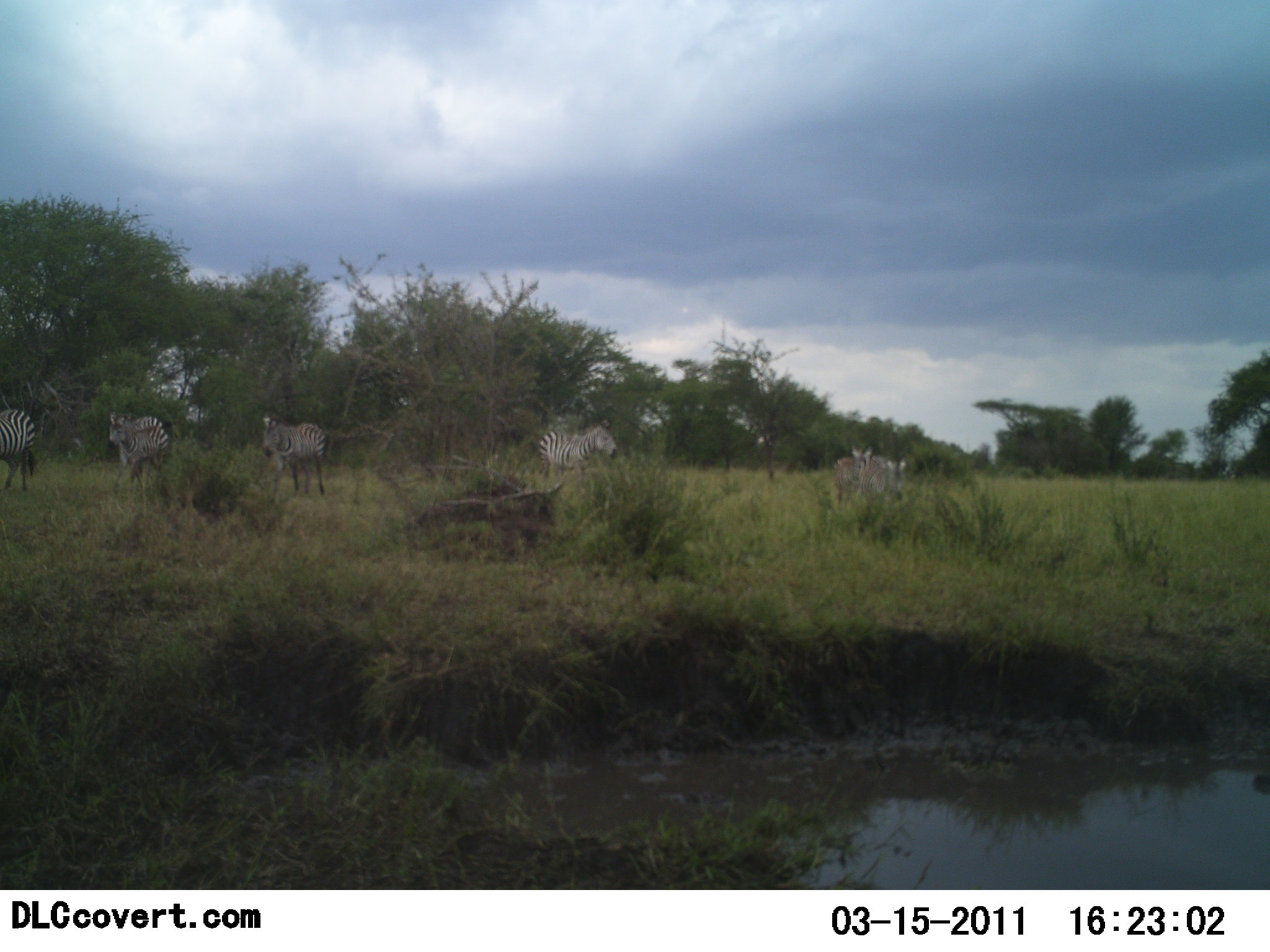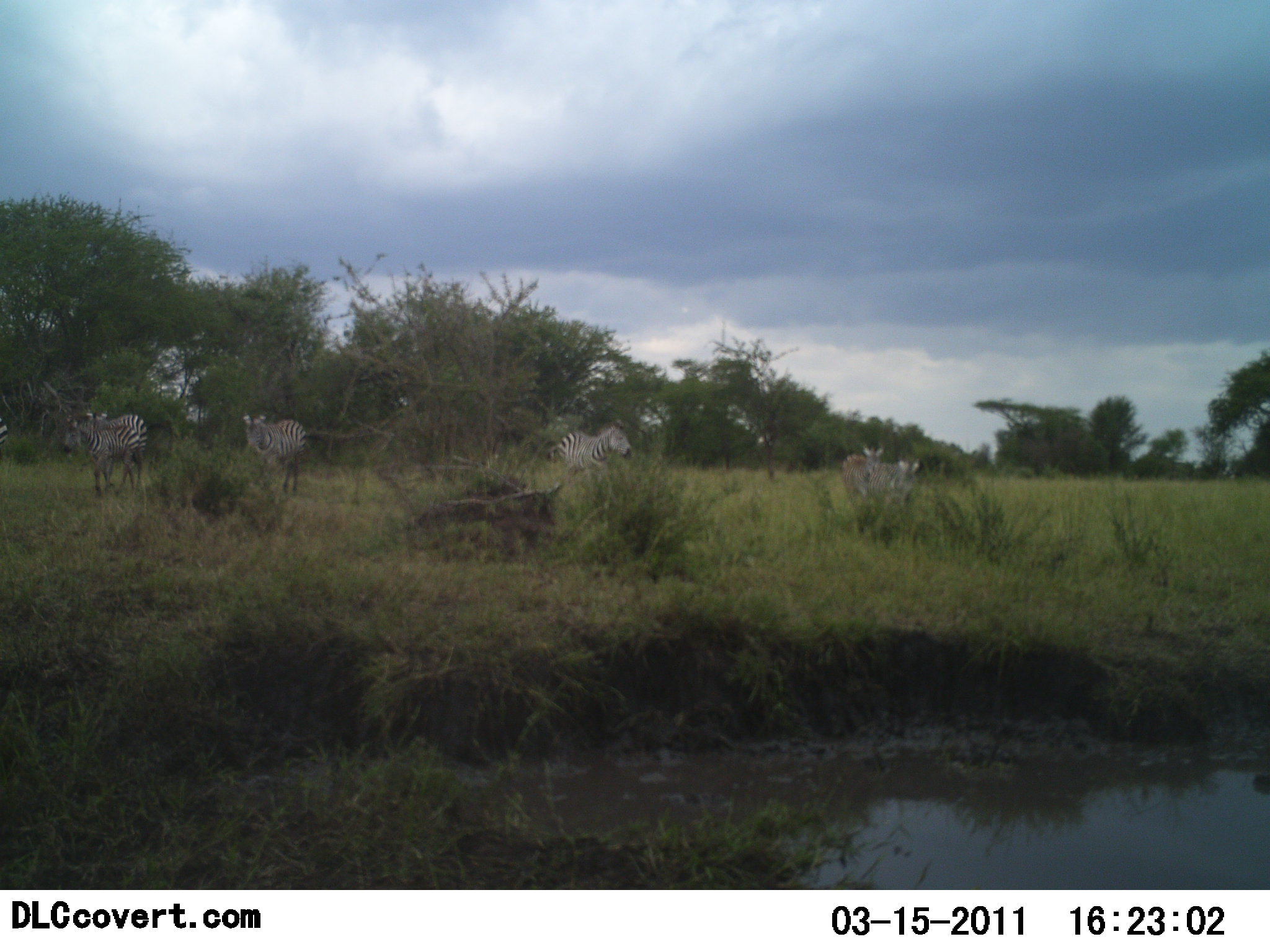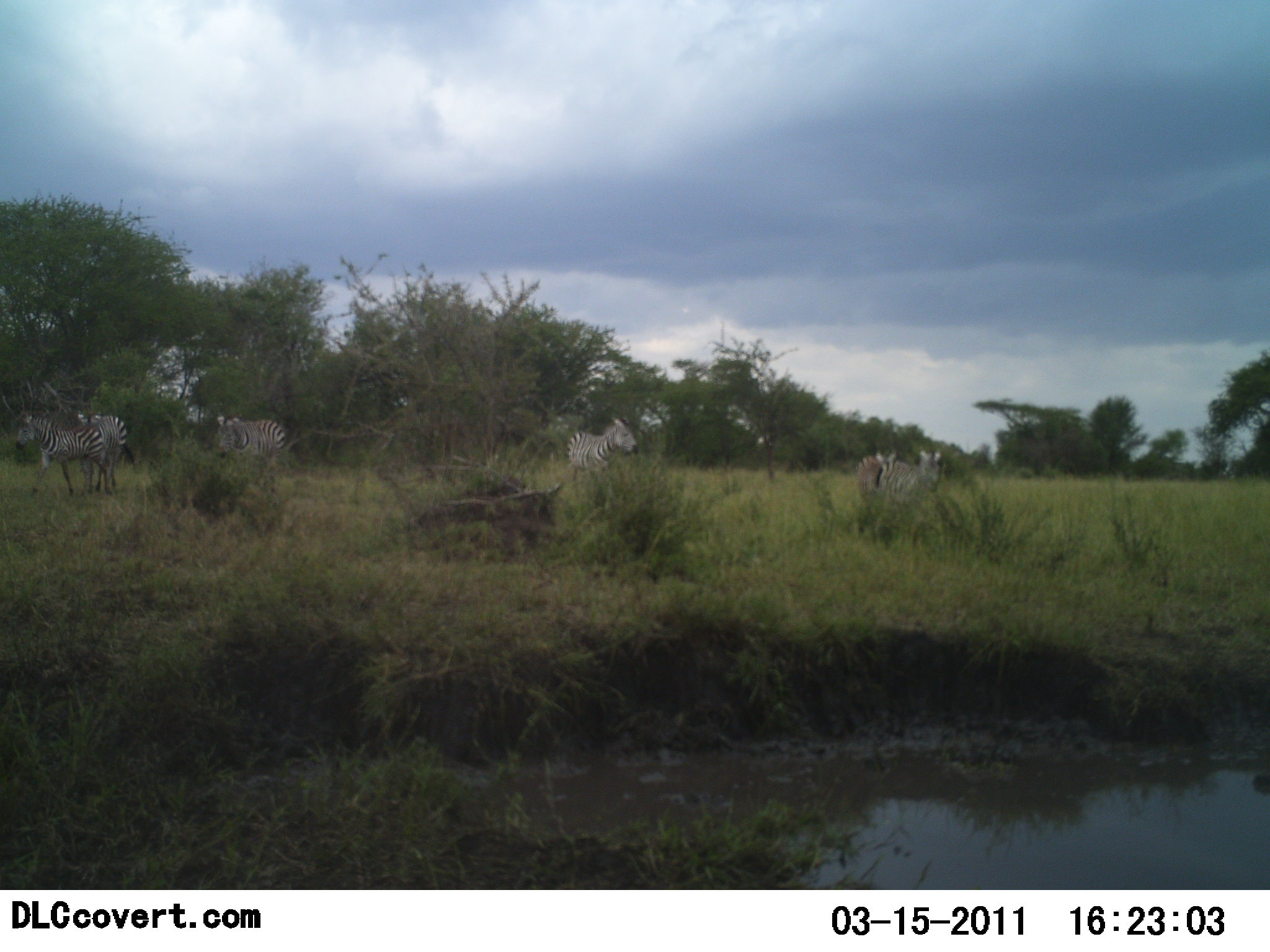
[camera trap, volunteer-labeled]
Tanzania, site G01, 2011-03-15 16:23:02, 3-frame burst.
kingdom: Animalia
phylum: Chordata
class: Mammalia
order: Perissodactyla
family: Equidae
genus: Equus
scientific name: Equus quagga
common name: plains zebra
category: zebra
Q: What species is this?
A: Zebra (plains zebra) (Equus quagga).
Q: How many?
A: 7.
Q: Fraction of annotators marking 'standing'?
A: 9%.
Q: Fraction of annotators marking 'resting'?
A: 0%.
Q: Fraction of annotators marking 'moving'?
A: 100%.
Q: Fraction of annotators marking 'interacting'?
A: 0%.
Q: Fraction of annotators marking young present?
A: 0%.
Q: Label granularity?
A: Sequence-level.